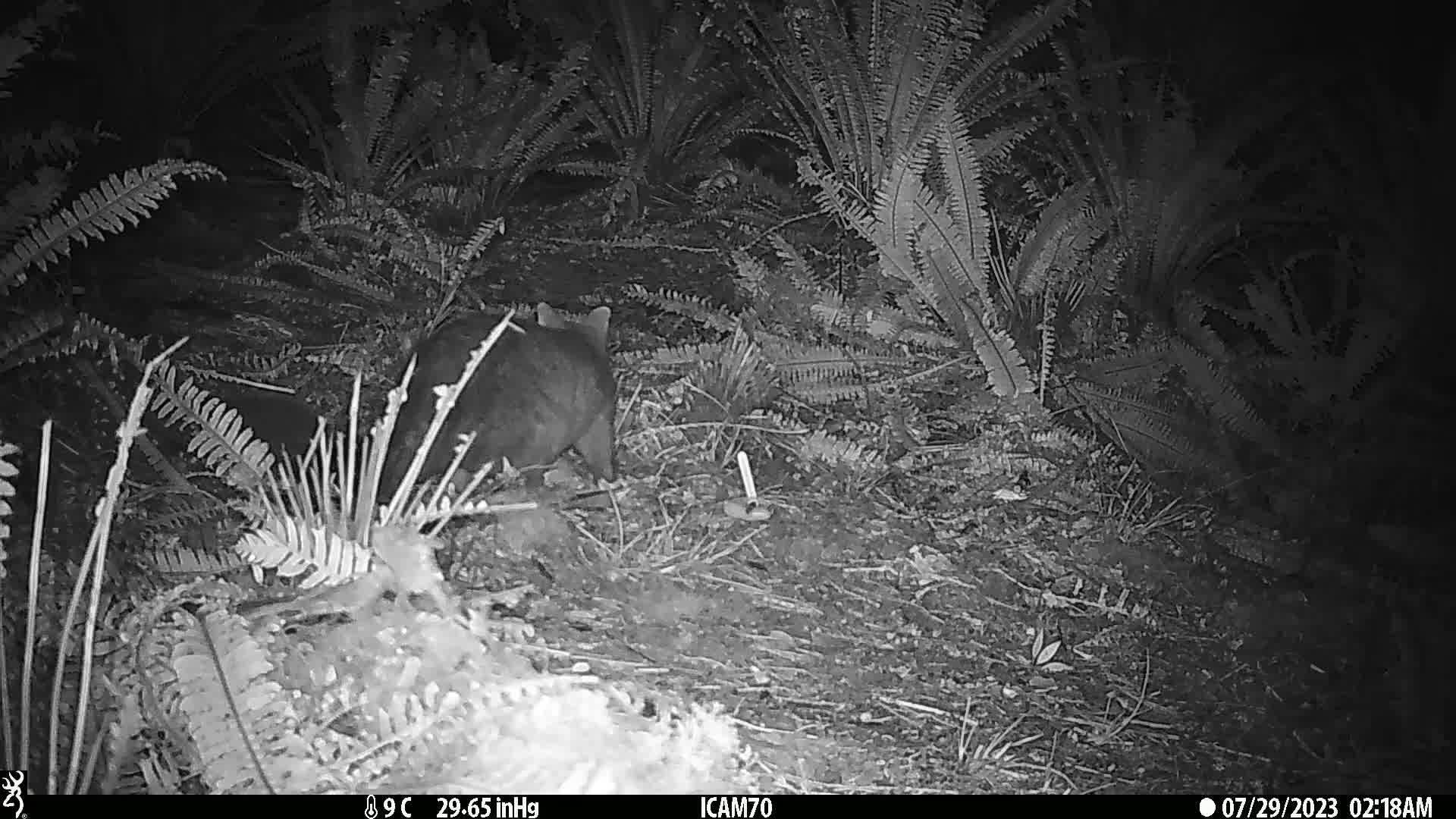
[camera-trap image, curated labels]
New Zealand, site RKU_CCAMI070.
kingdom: Animalia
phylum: Chordata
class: Mammalia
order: Diprotodontia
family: Phalangeridae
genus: Trichosurus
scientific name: Trichosurus vulpecula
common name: common brushtail possum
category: possum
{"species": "possum (common brushtail possum) (Trichosurus vulpecula)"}